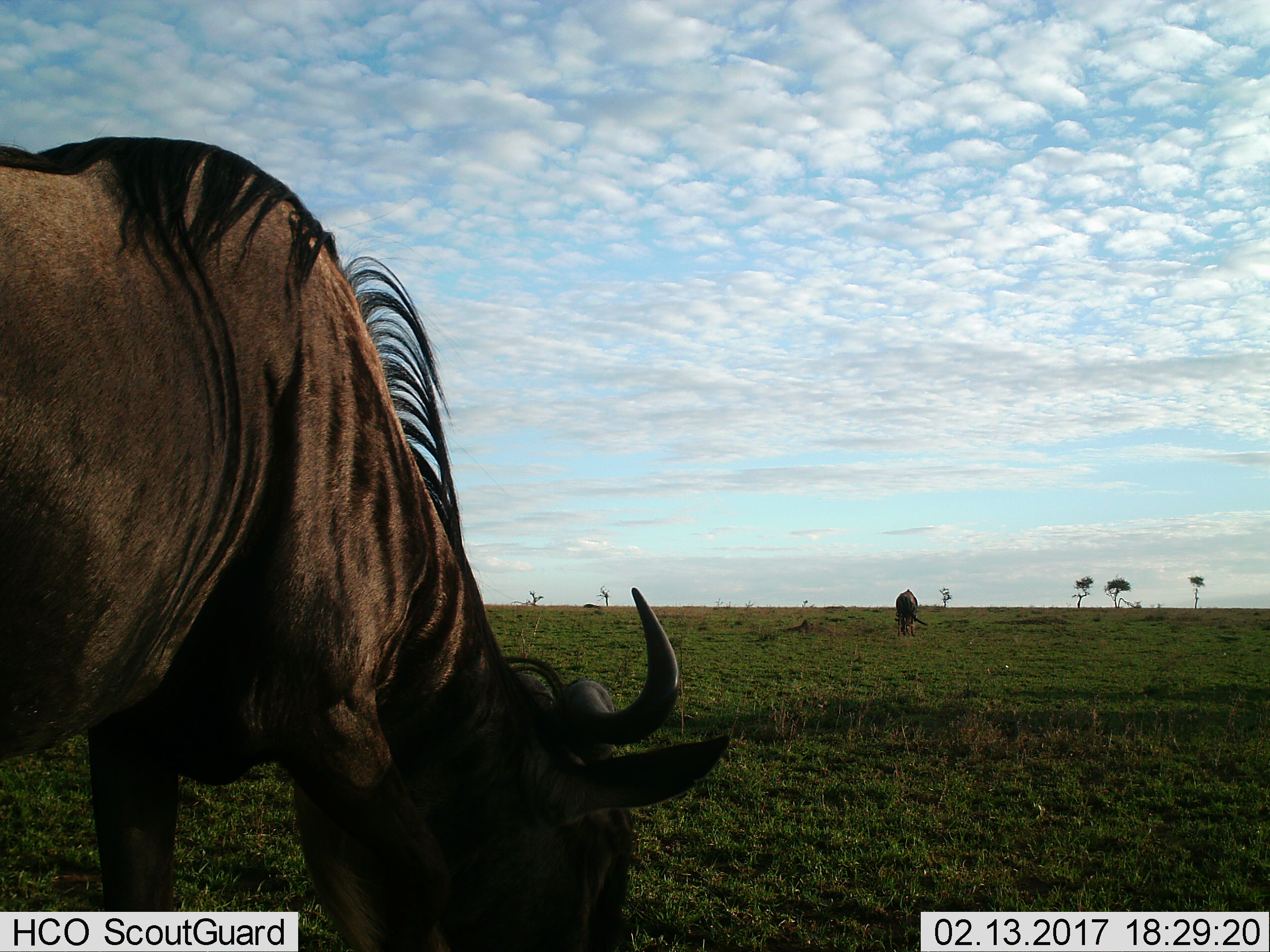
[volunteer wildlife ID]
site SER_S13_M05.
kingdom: Animalia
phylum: Chordata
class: Mammalia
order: Artiodactyla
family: Bovidae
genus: Connochaetes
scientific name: Connochaetes taurinus taurinus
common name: blue wildebeest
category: wildebeestblue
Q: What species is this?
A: Wildebeestblue (blue wildebeest) (Connochaetes taurinus taurinus).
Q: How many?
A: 2.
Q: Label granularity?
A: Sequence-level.